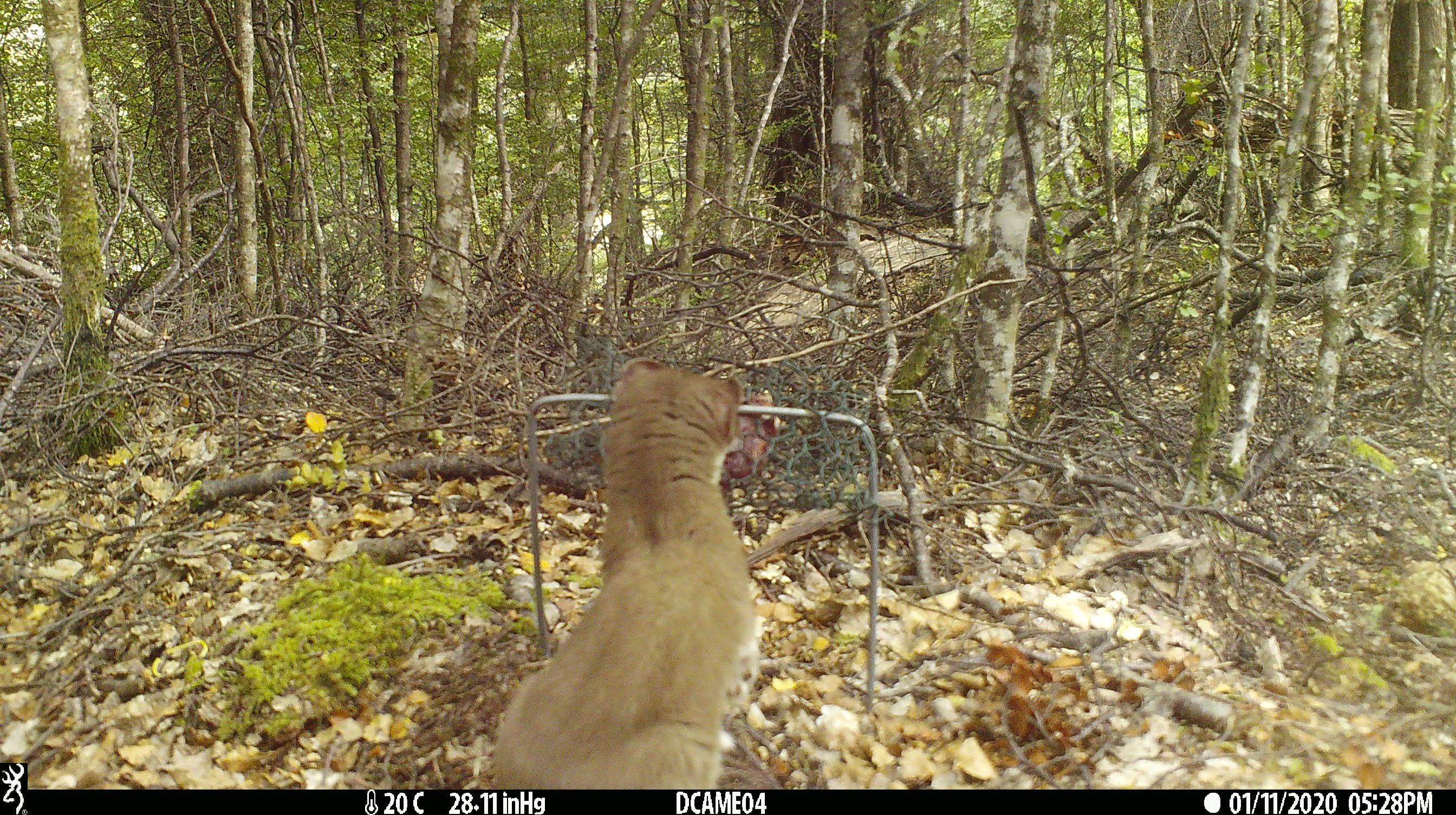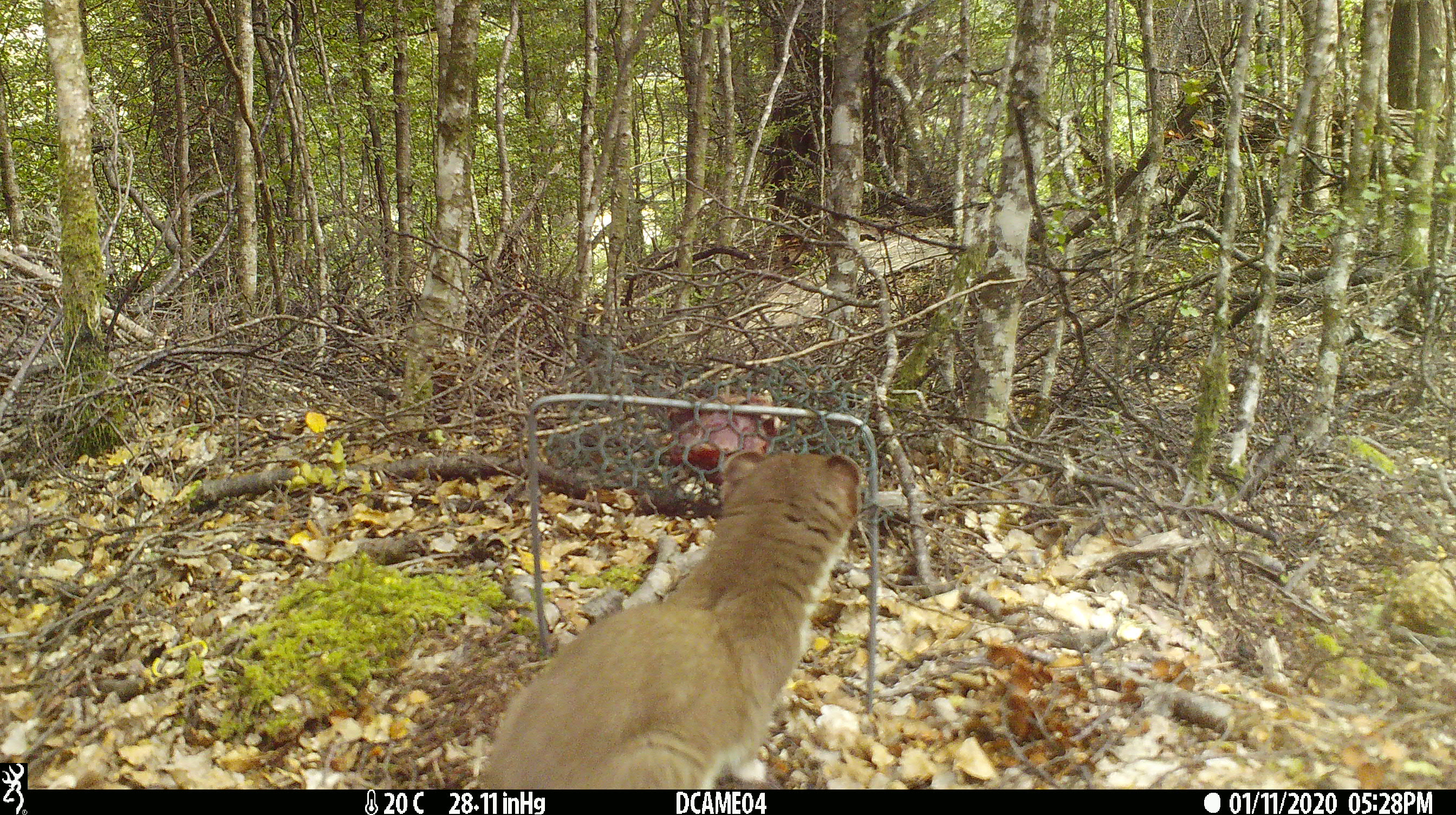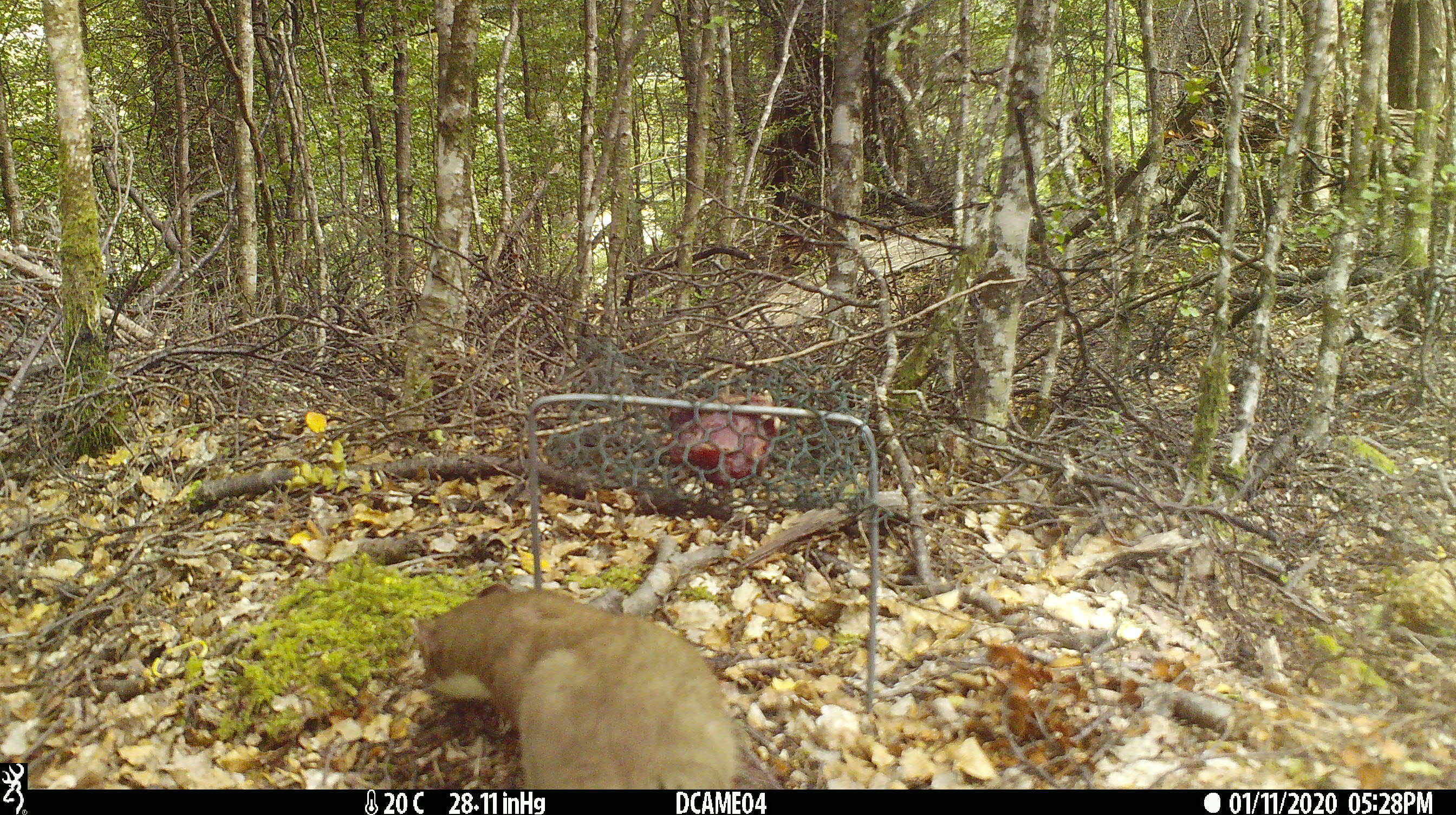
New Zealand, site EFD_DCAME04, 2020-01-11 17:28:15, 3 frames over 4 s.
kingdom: Animalia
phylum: Chordata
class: Mammalia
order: Carnivora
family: Mustelidae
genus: Mustela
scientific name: Mustela erminea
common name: stoat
Stoat (Mustela erminea).